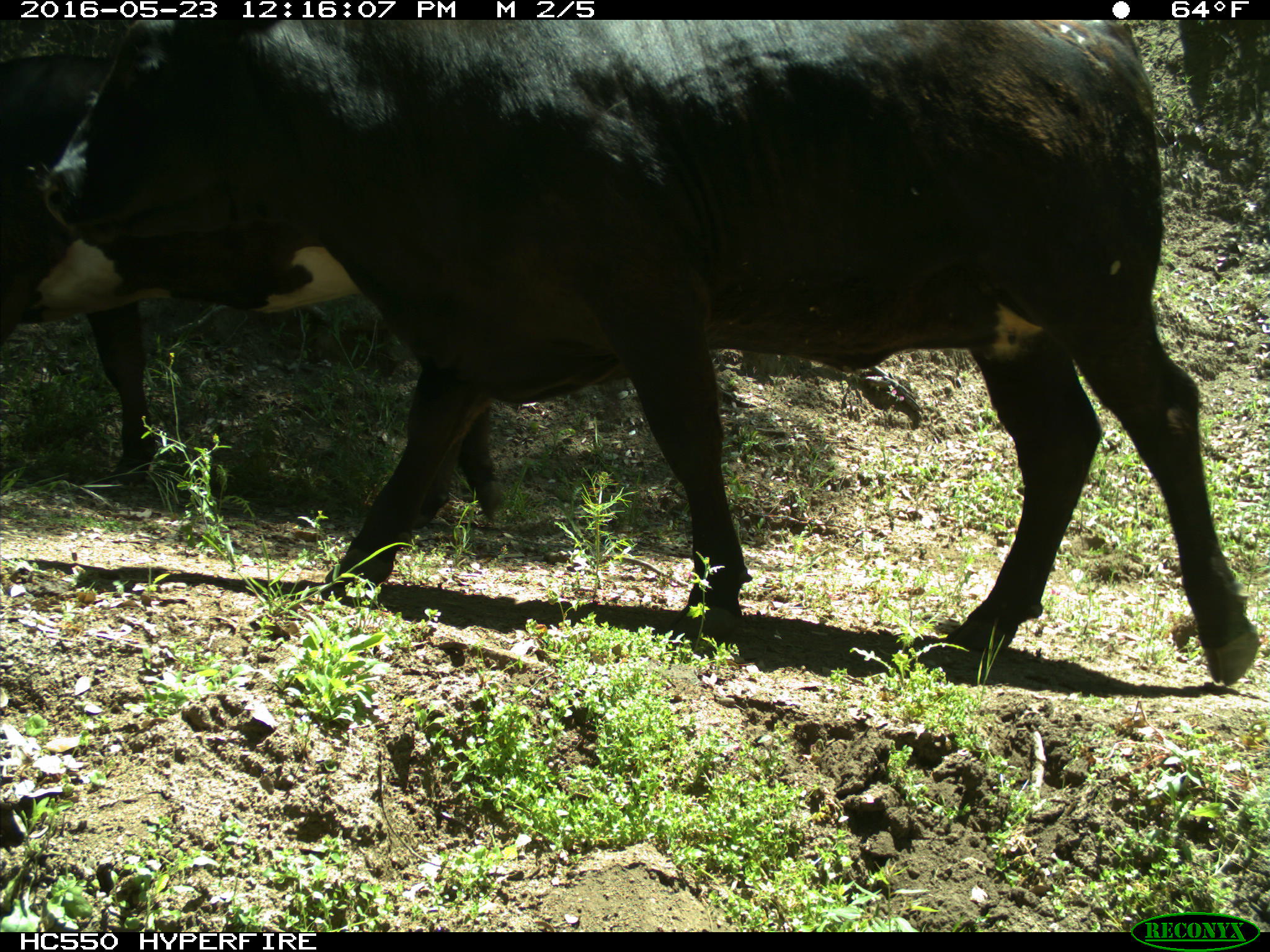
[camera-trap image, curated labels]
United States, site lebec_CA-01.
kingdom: Animalia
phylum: Chordata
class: Mammalia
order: Artiodactyla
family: Bovidae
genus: Bos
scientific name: Bos taurus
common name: domestic cow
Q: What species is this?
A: Bos taurus (domestic cow).